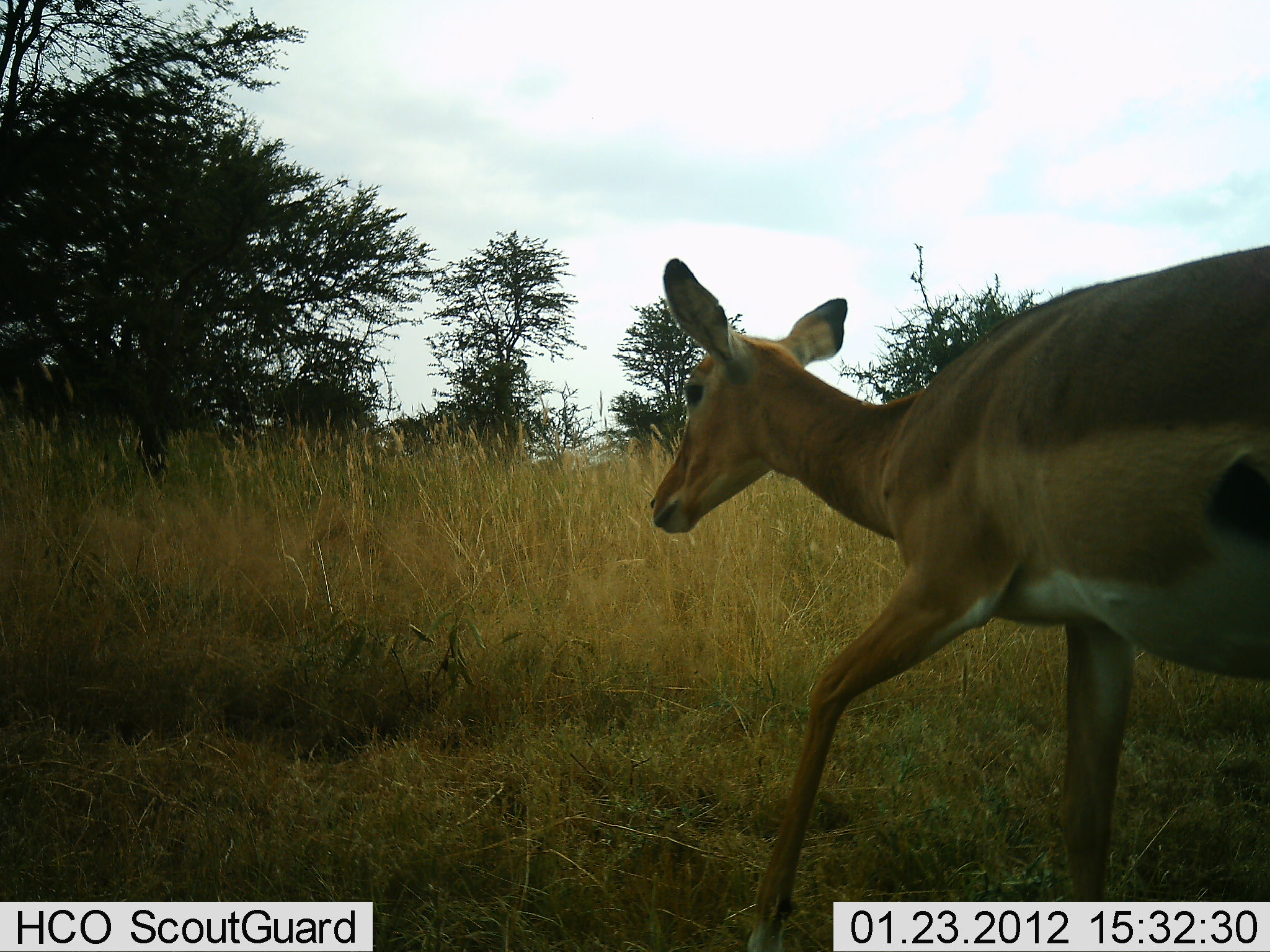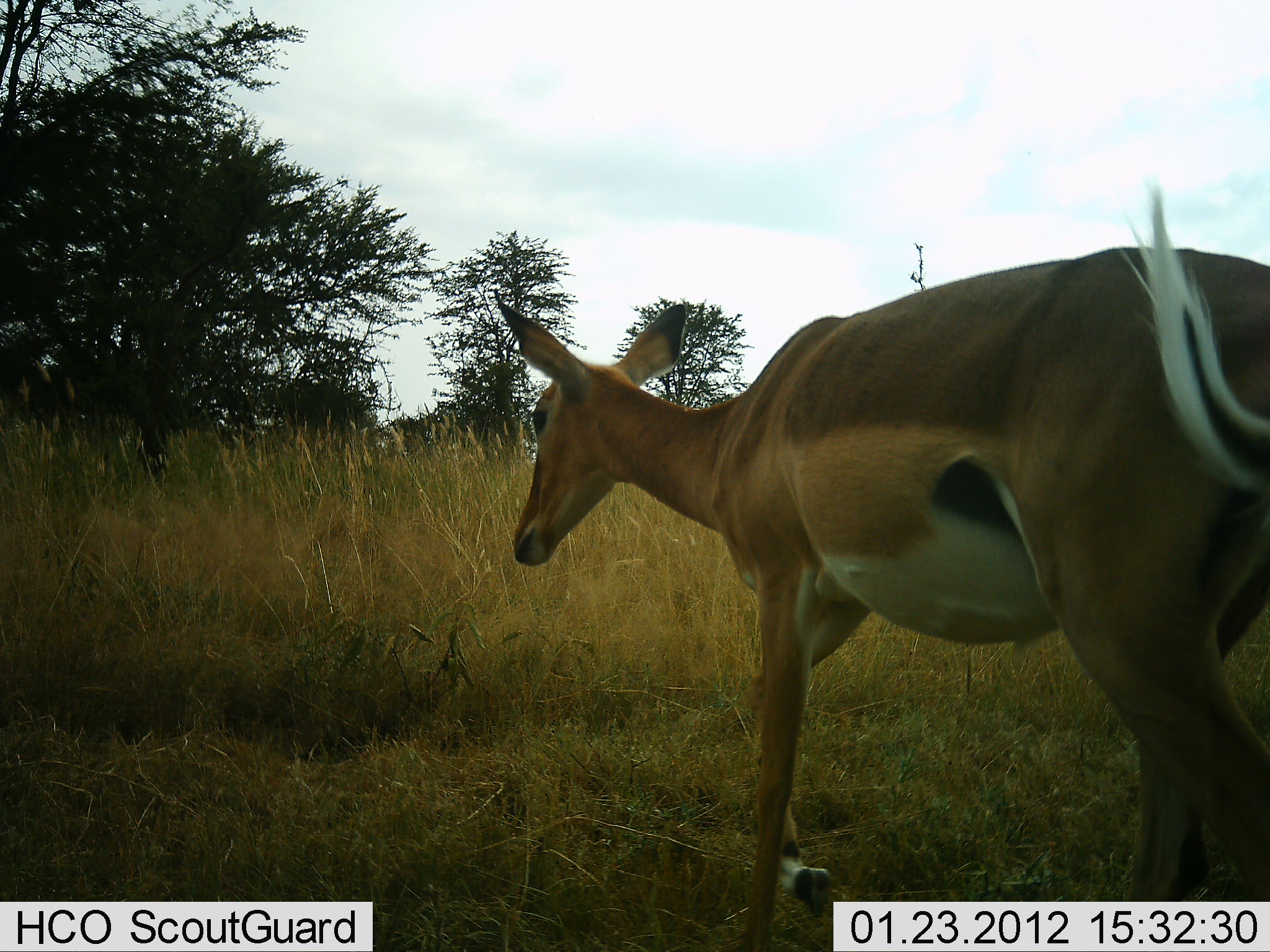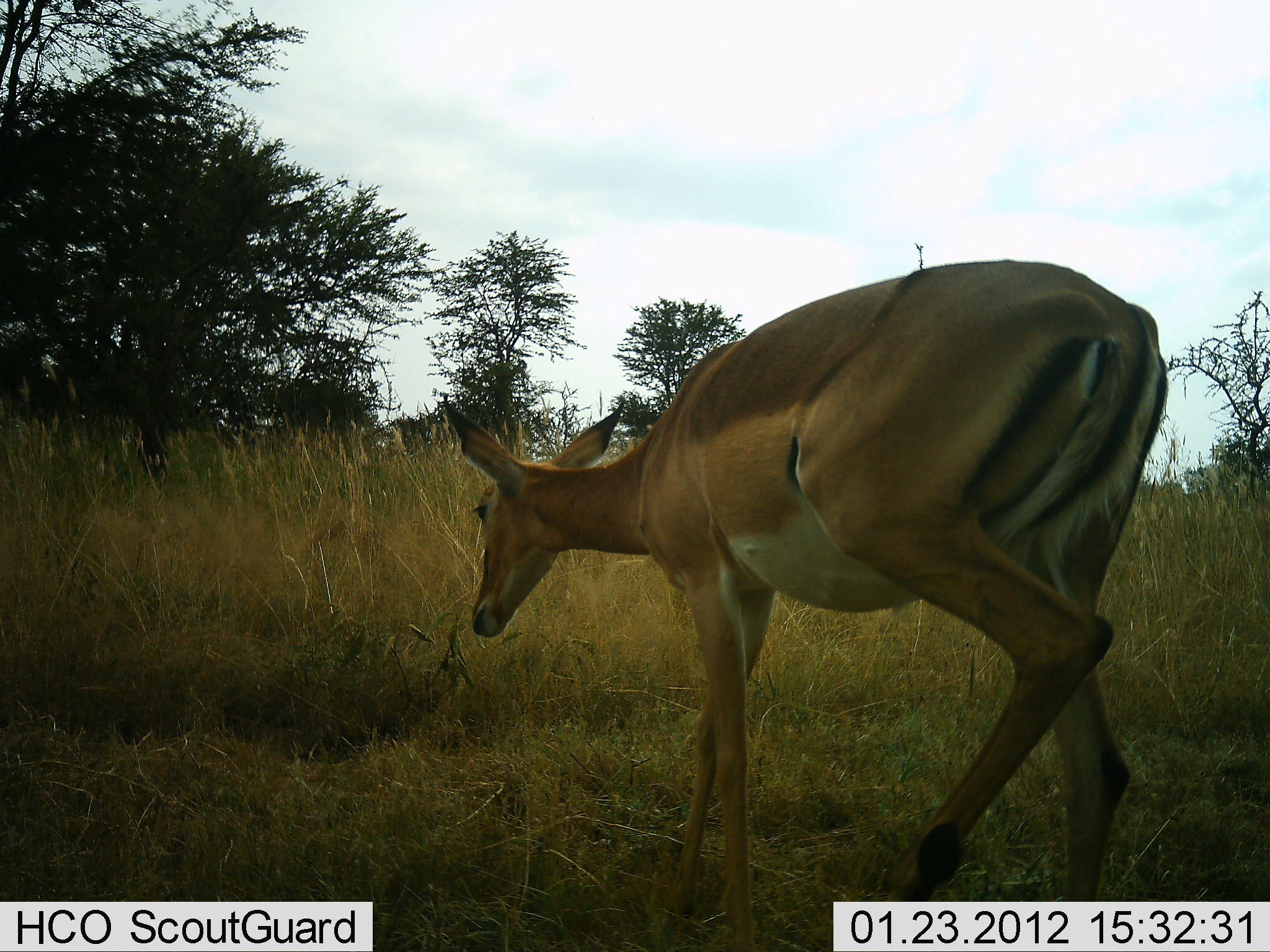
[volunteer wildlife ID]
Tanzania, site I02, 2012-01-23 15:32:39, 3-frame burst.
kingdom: Animalia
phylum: Chordata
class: Mammalia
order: Artiodactyla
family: Bovidae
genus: Aepyceros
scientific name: Aepyceros melampus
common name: impala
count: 1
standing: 10%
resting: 0%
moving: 90%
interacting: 0%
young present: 0%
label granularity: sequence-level